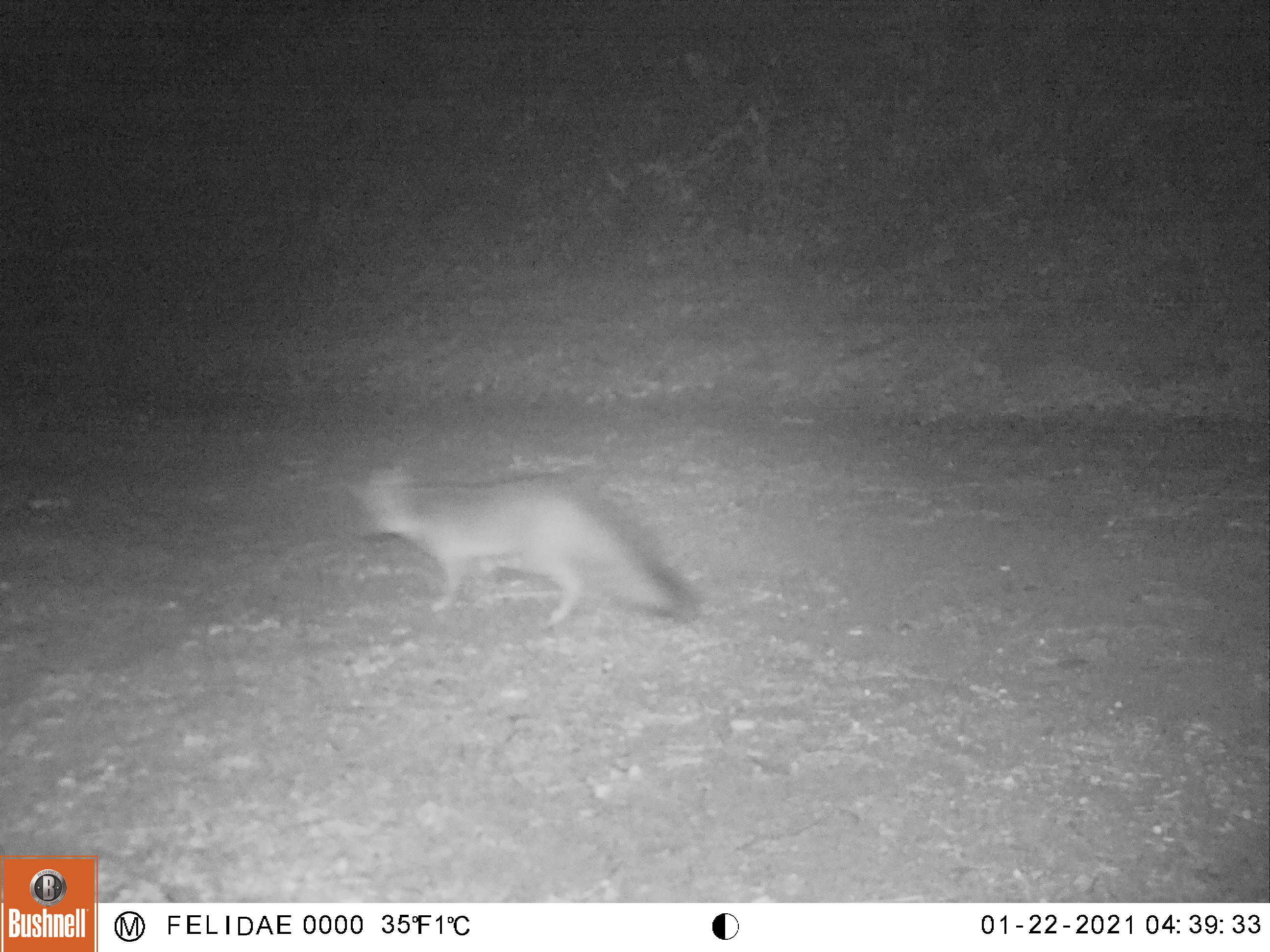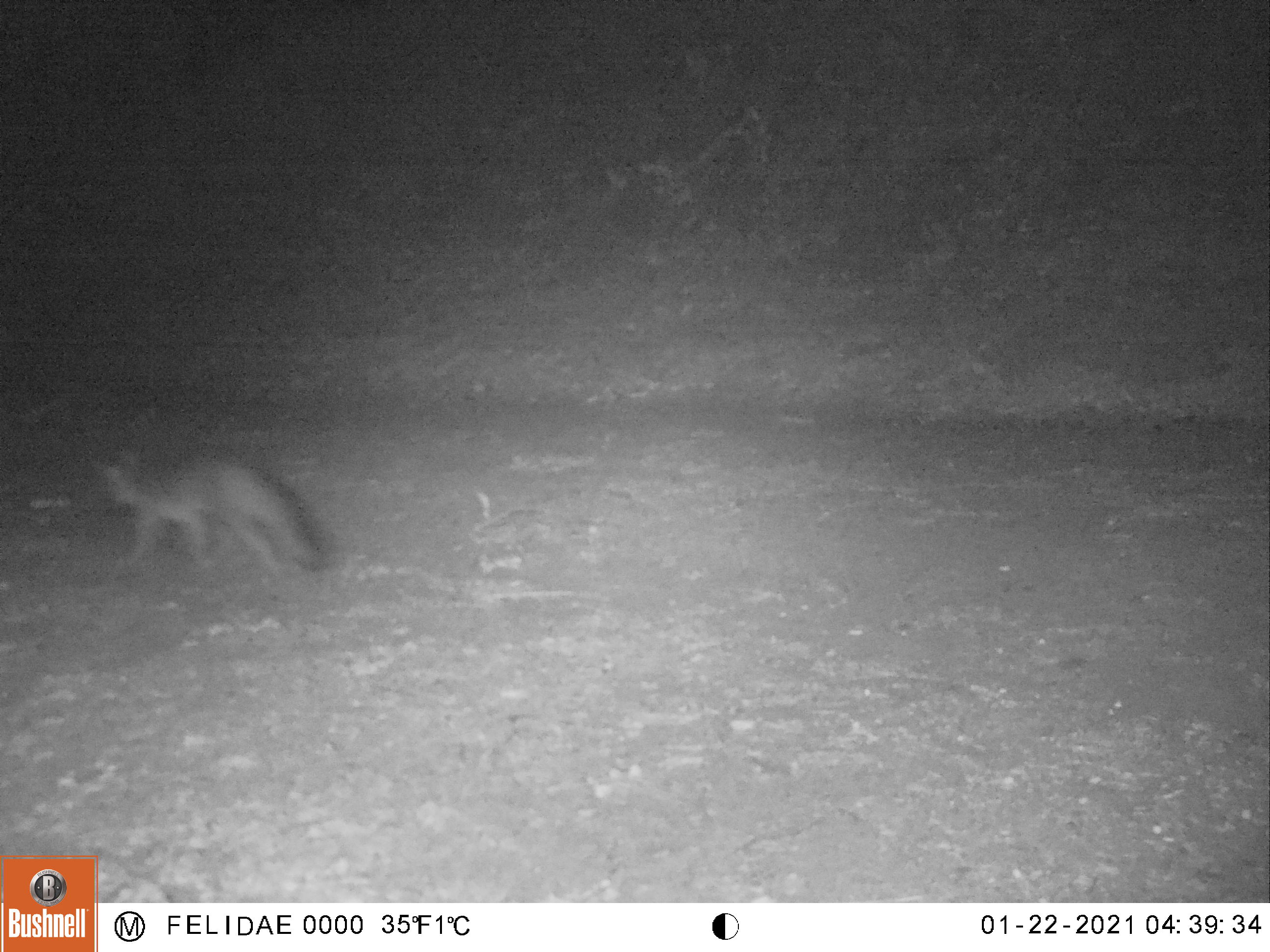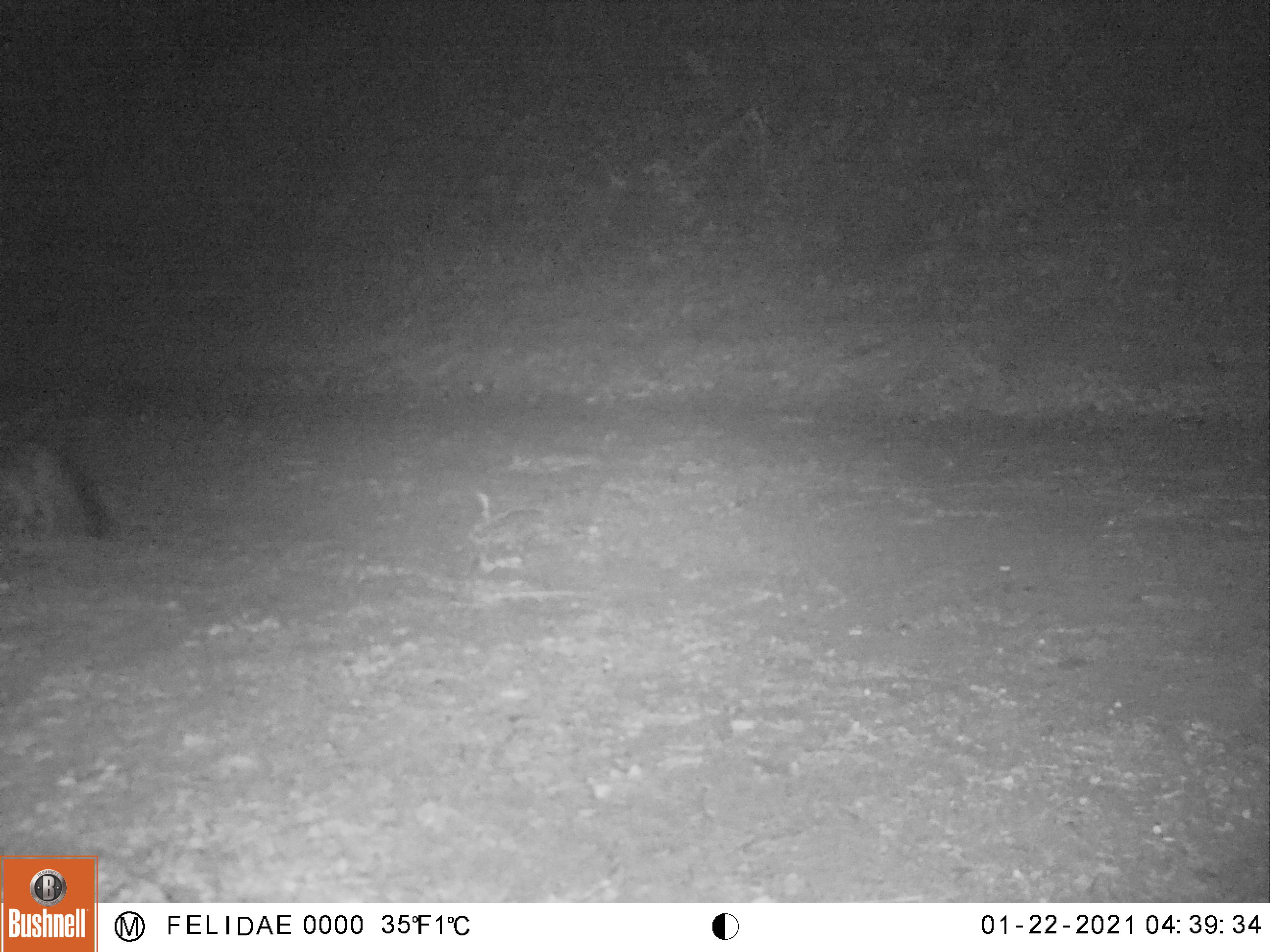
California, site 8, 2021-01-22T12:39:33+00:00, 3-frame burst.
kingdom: Animalia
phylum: Chordata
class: Mammalia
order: Carnivora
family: Canidae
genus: Urocyon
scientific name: Urocyon cinereoargenteus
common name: gray fox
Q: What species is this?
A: Gray fox (Urocyon cinereoargenteus).